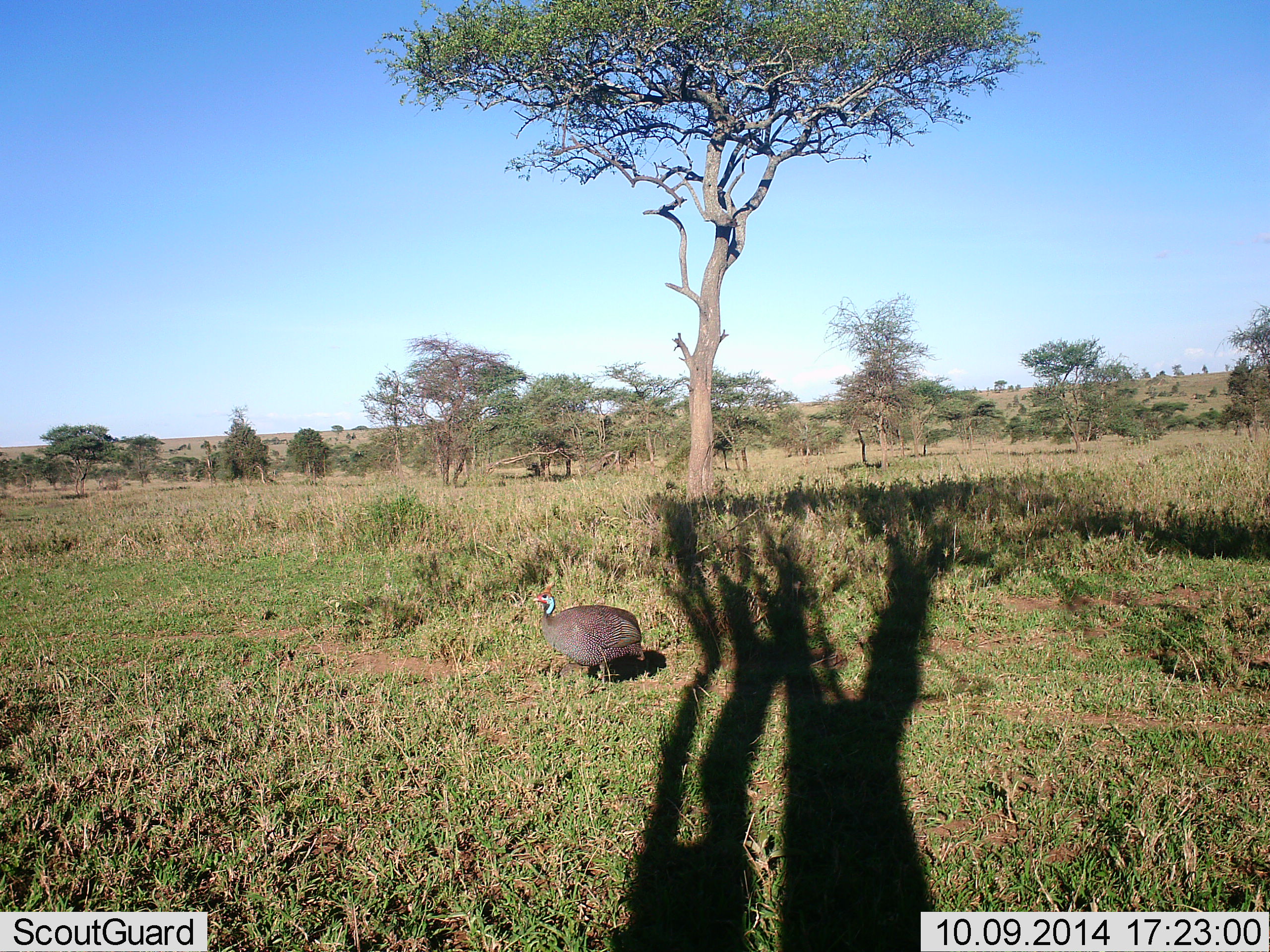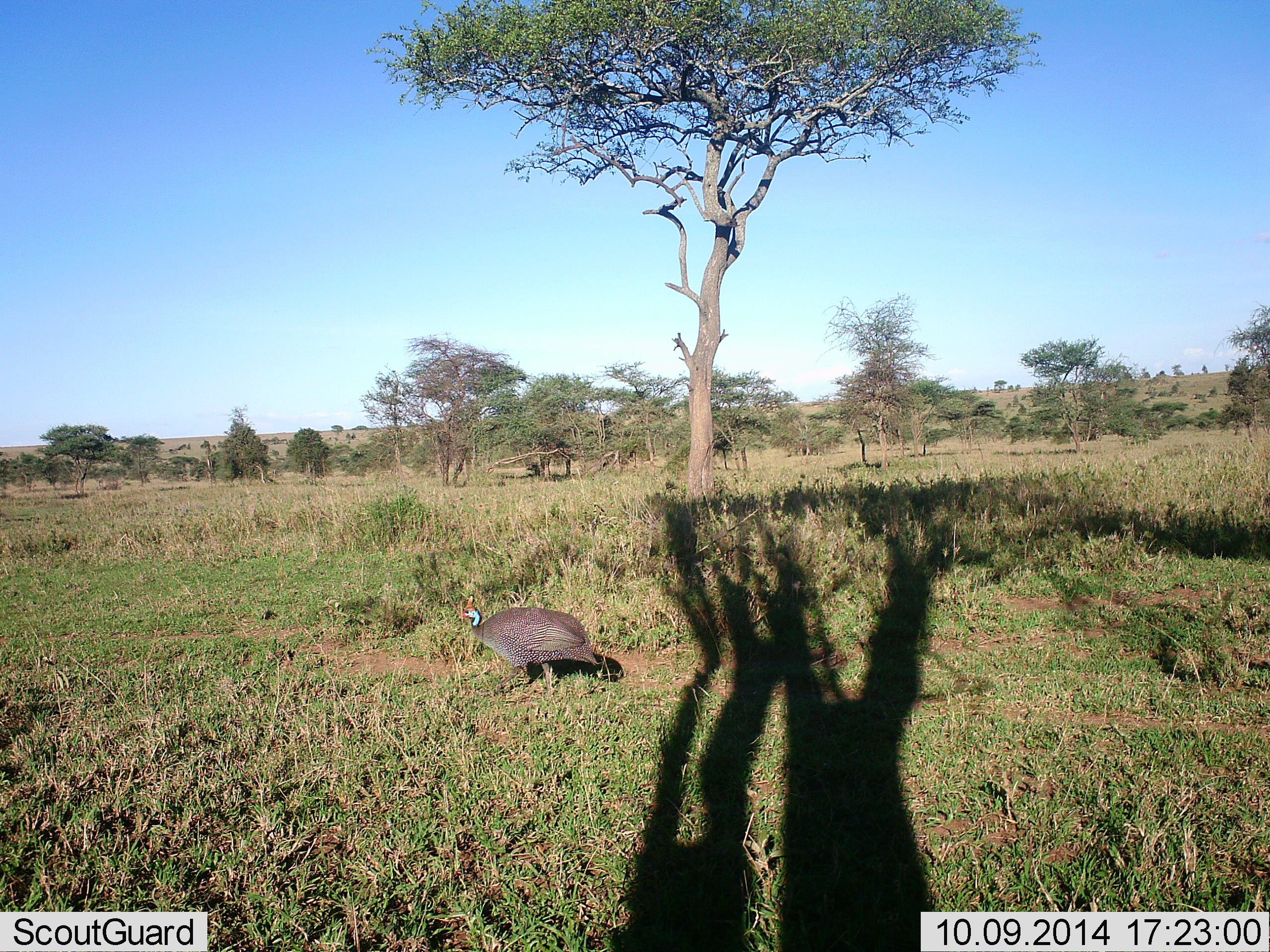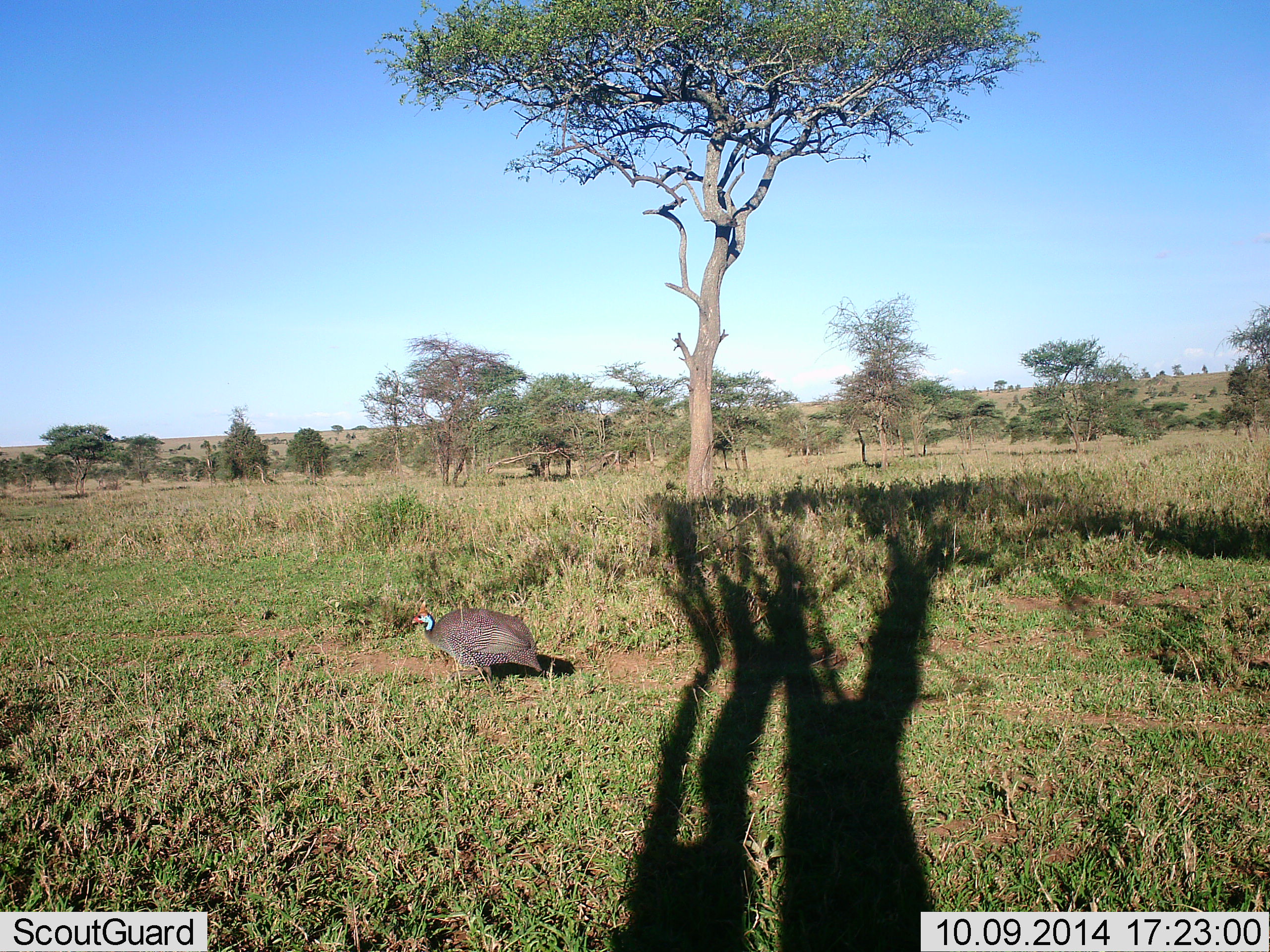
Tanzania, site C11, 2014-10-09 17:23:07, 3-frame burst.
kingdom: Animalia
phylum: Chordata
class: Aves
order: Galliformes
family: Numididae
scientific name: Numididae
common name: guinea fowl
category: guineafowl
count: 1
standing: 10%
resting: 0%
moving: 90%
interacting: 0%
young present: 0%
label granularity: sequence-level